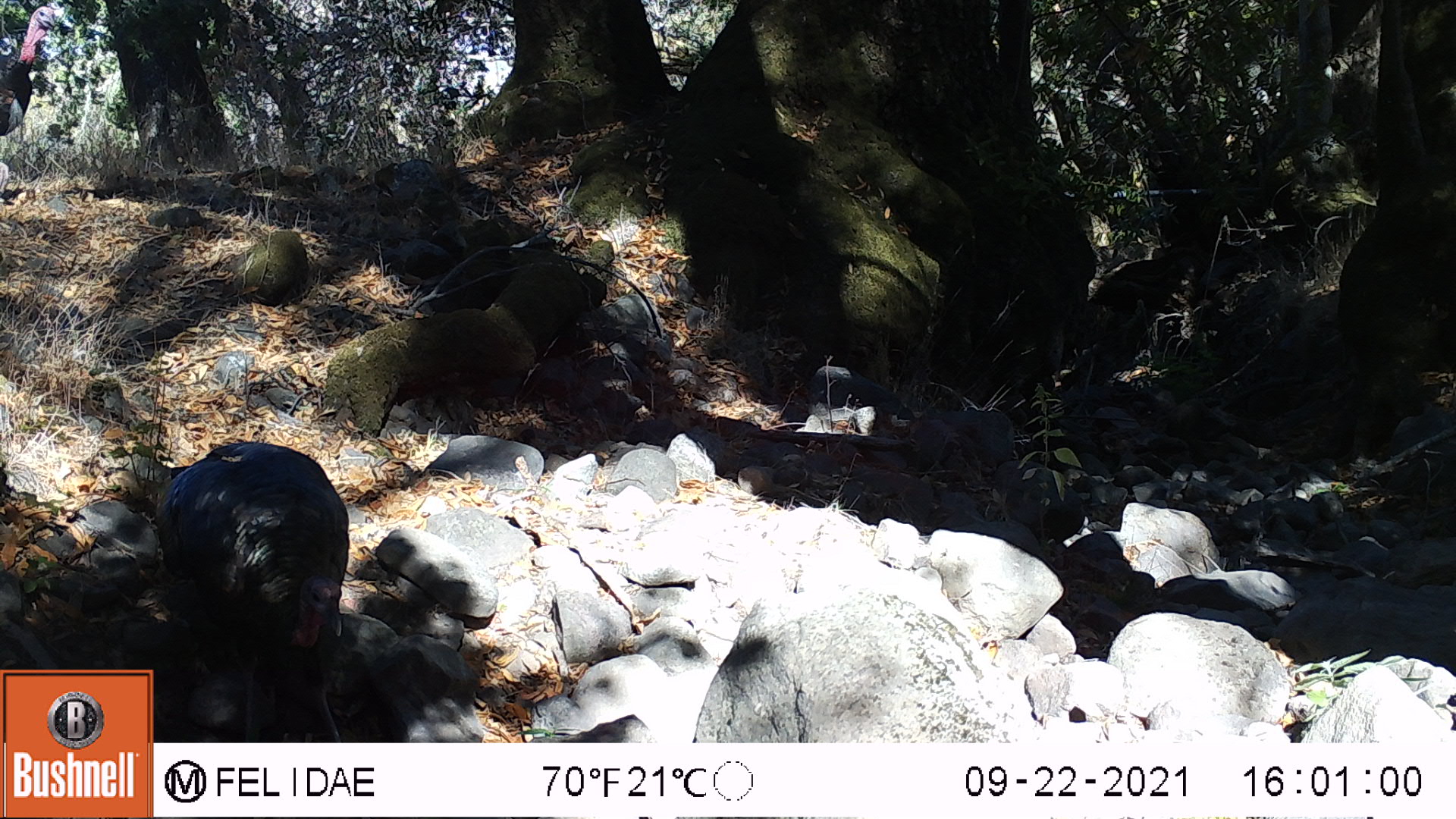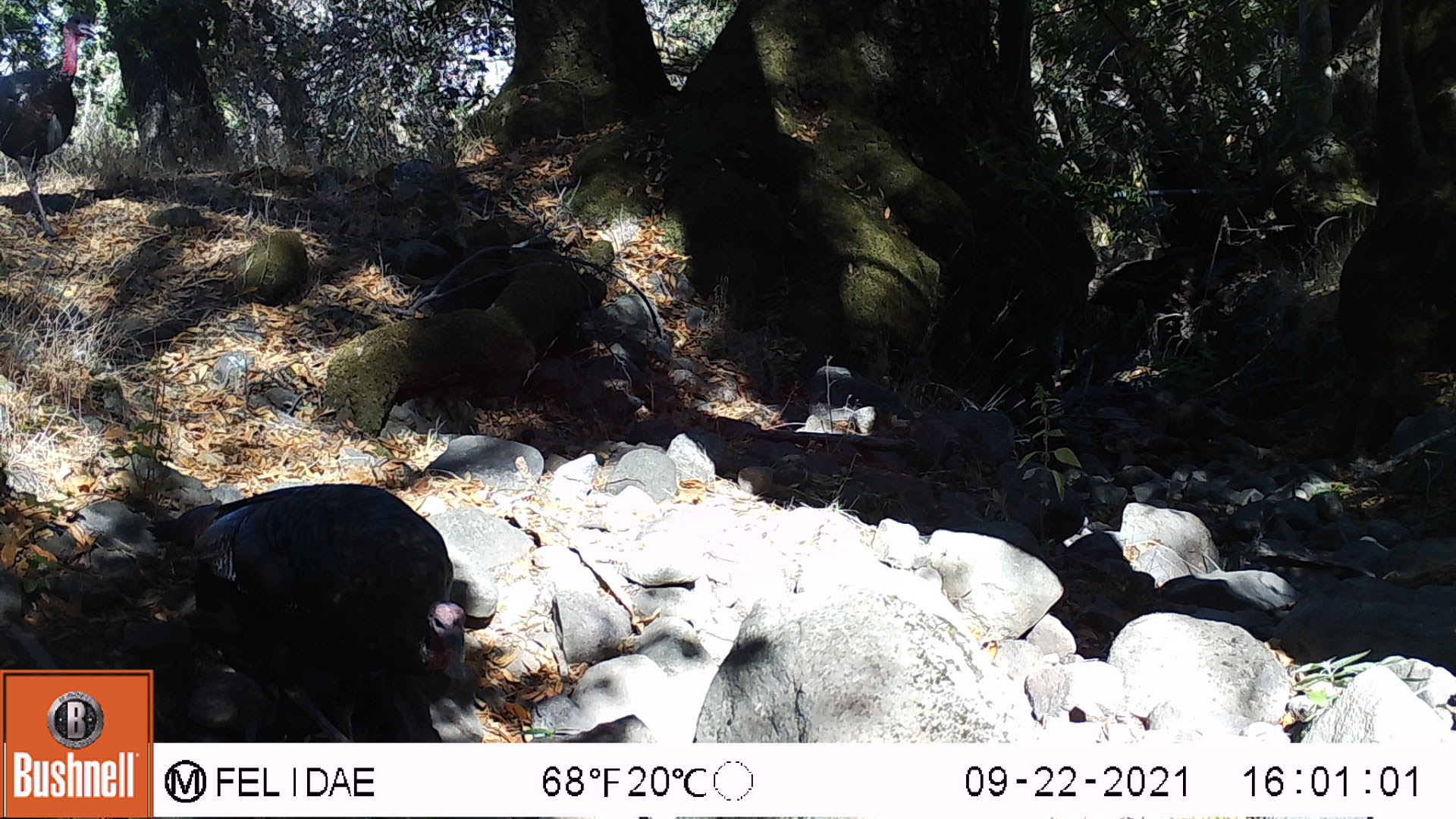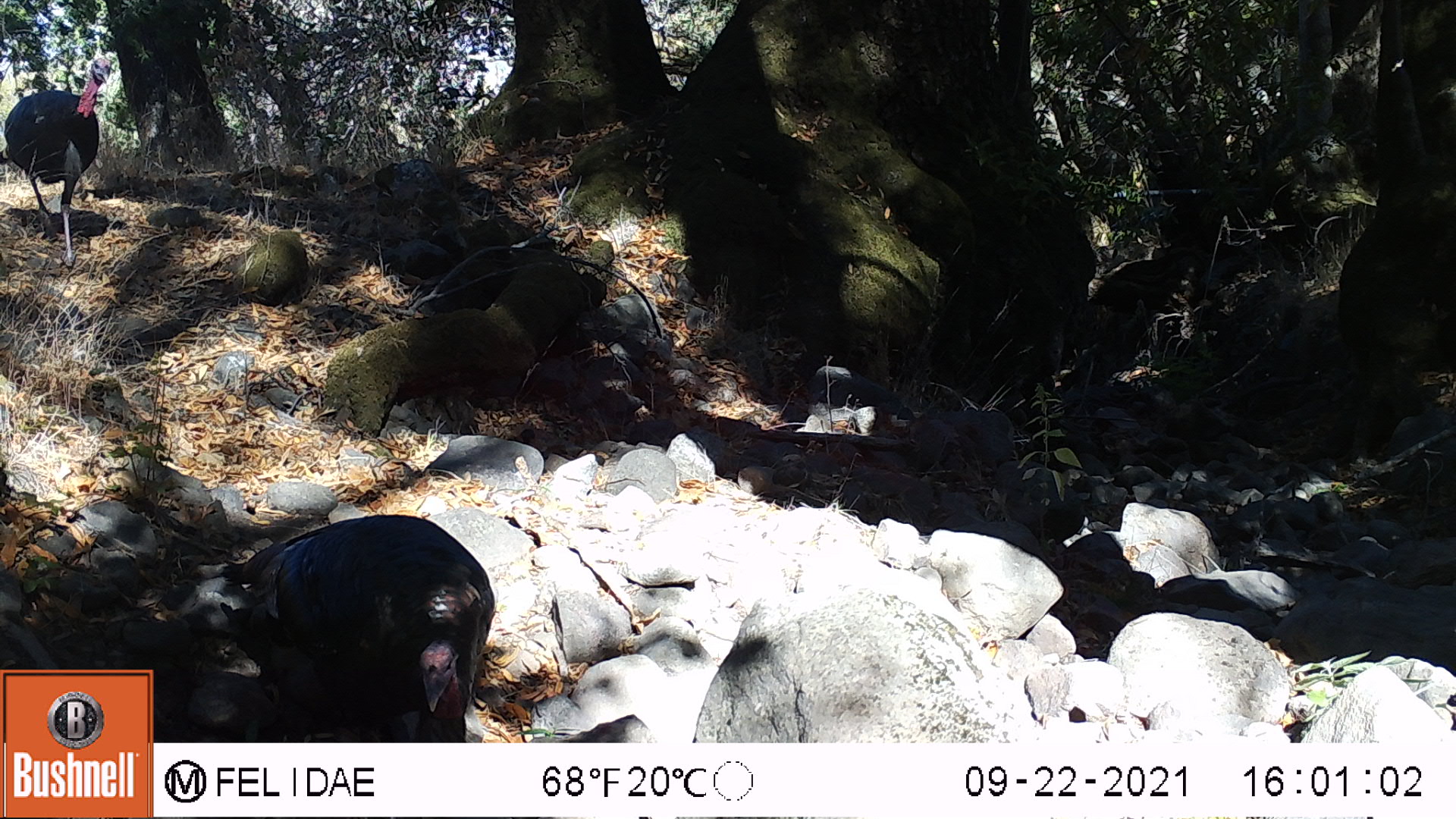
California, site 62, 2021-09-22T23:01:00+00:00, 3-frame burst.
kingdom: Animalia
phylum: Chordata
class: Aves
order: Galliformes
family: Phasianidae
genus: Meleagris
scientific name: Meleagris gallopavo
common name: turkey